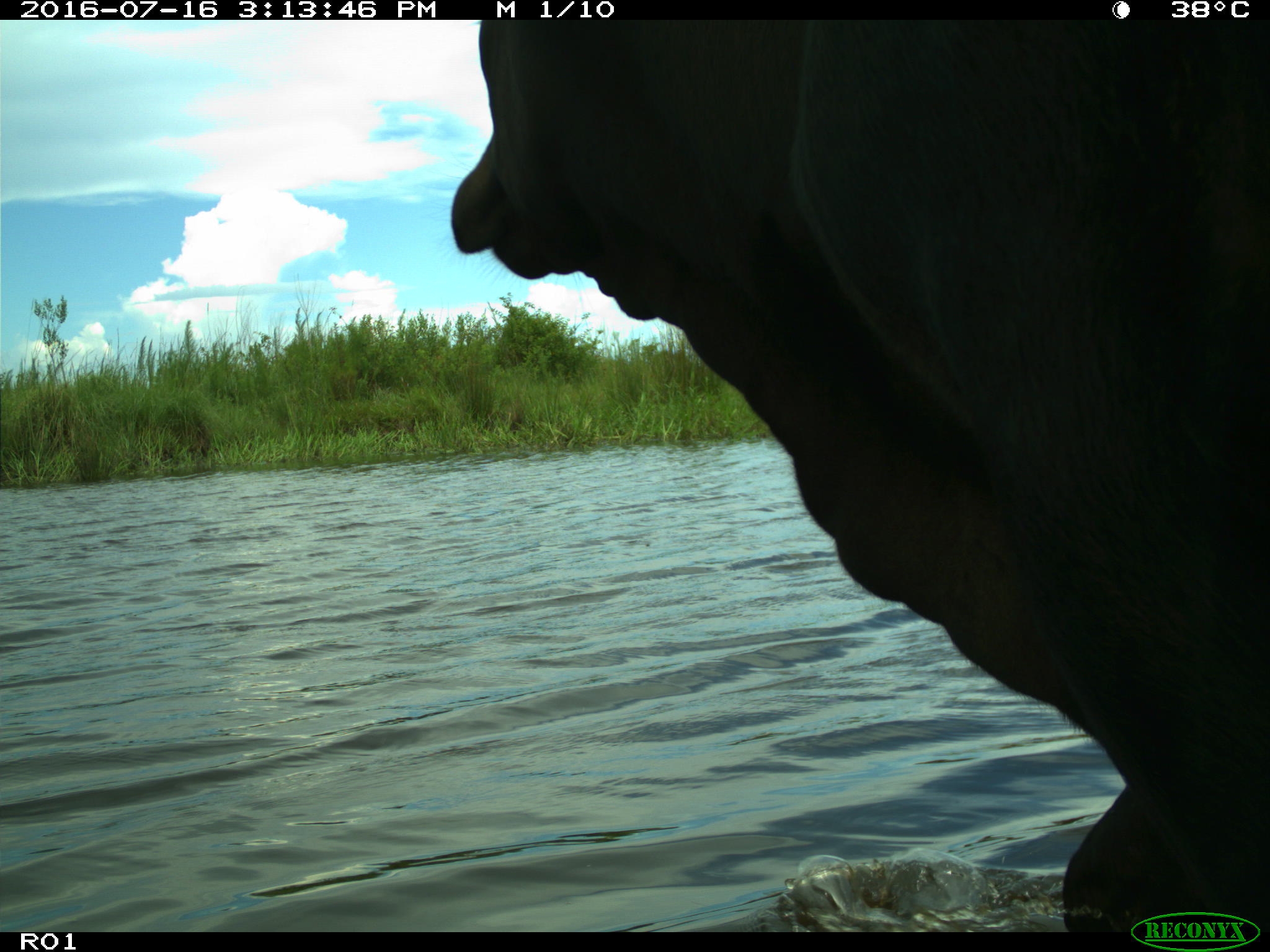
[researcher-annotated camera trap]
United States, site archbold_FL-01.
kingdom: Animalia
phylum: Chordata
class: Mammalia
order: Artiodactyla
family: Bovidae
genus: Bos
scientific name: Bos taurus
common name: domestic cow